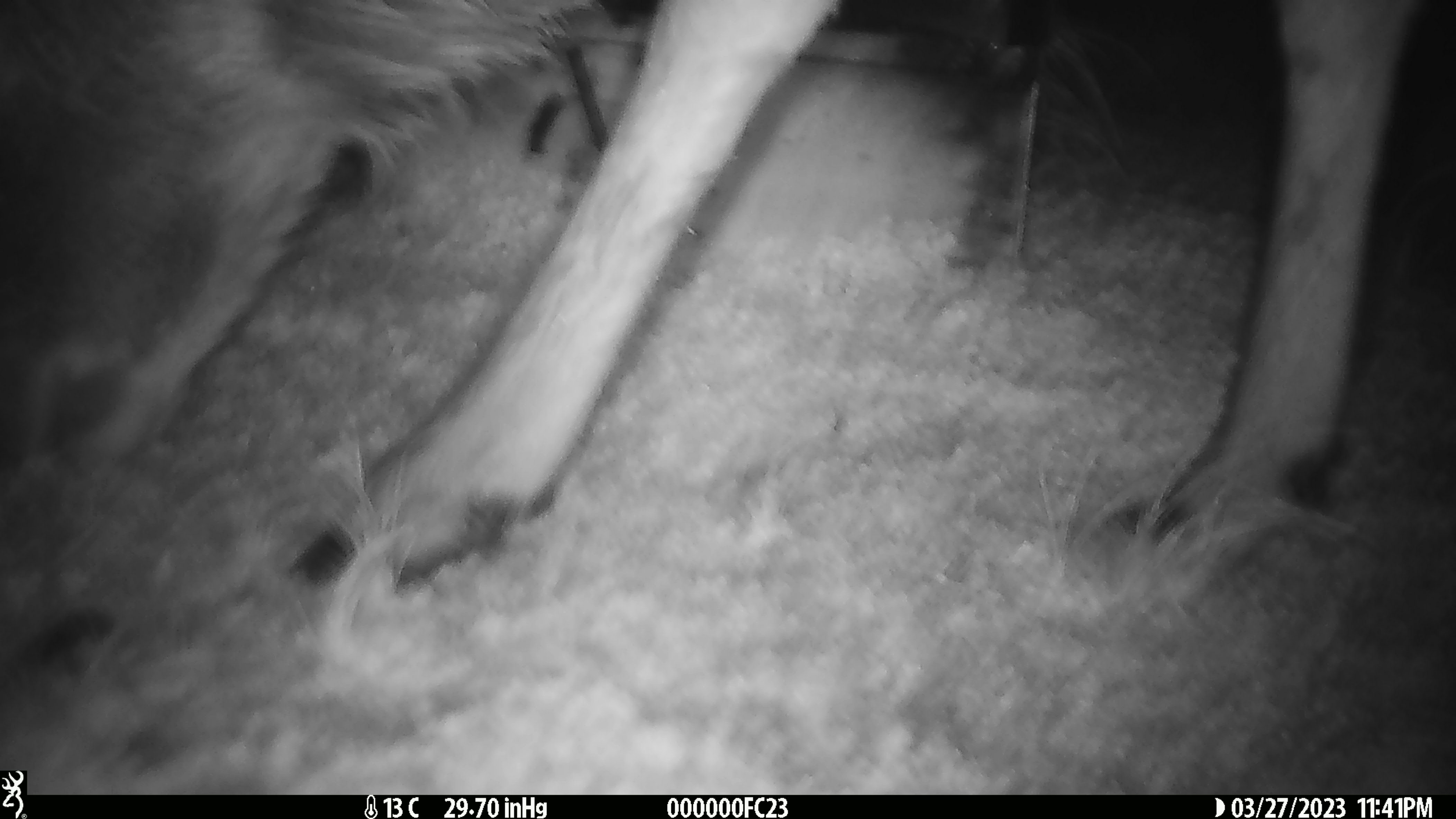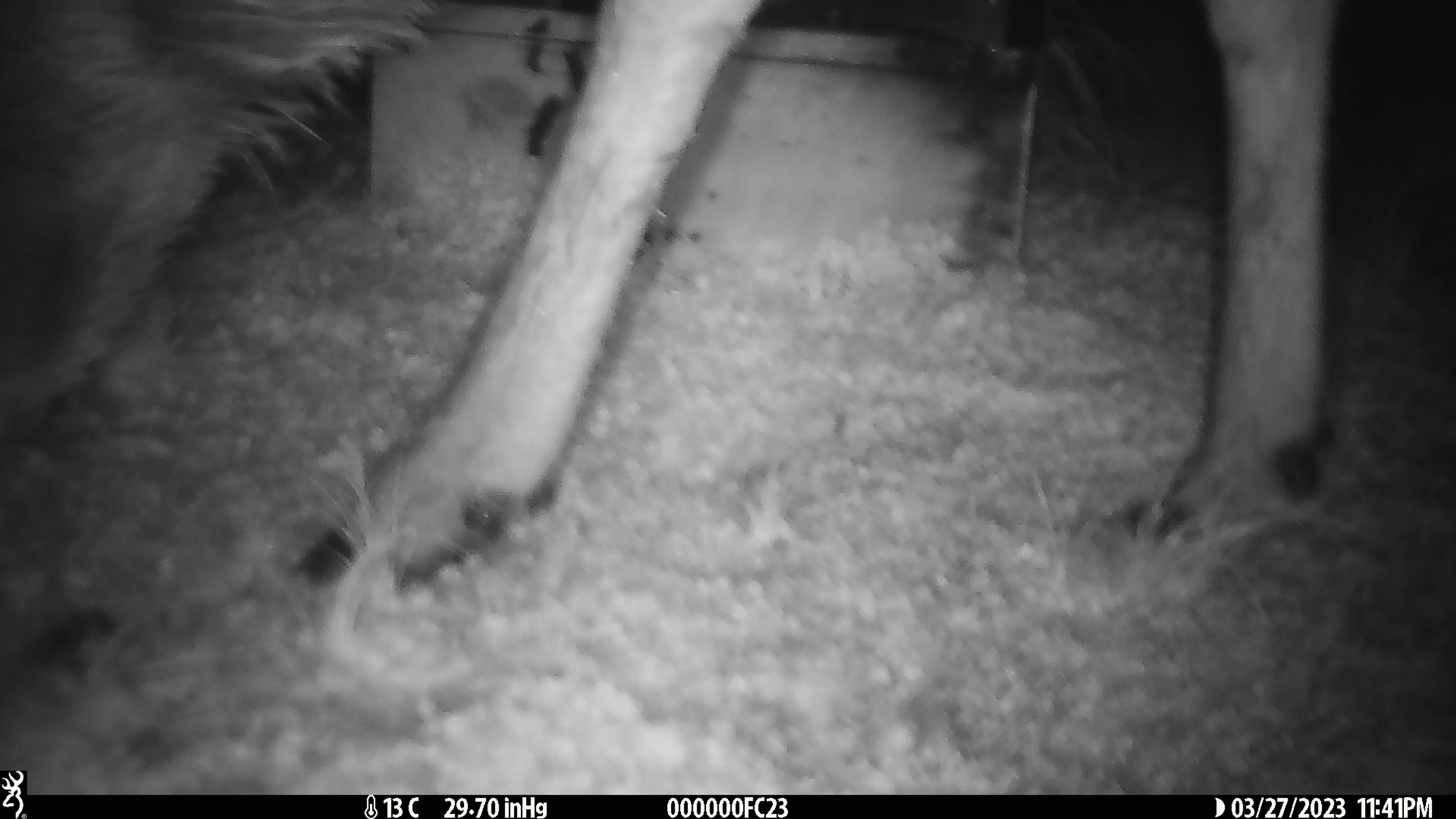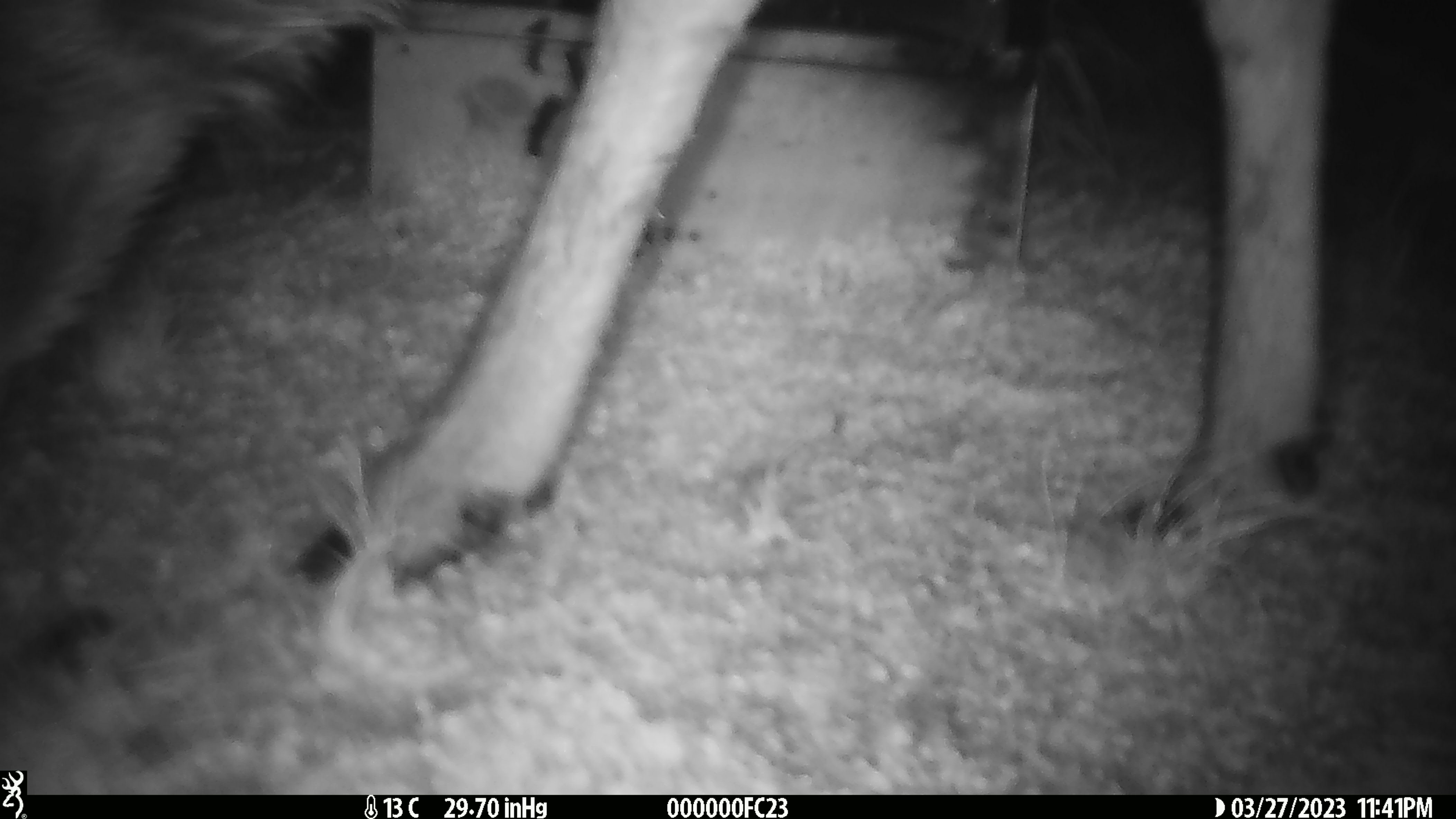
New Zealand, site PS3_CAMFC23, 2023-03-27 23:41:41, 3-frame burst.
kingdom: Animalia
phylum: Chordata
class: Mammalia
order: Artiodactyla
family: Cervidae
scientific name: Cervidae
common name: deer